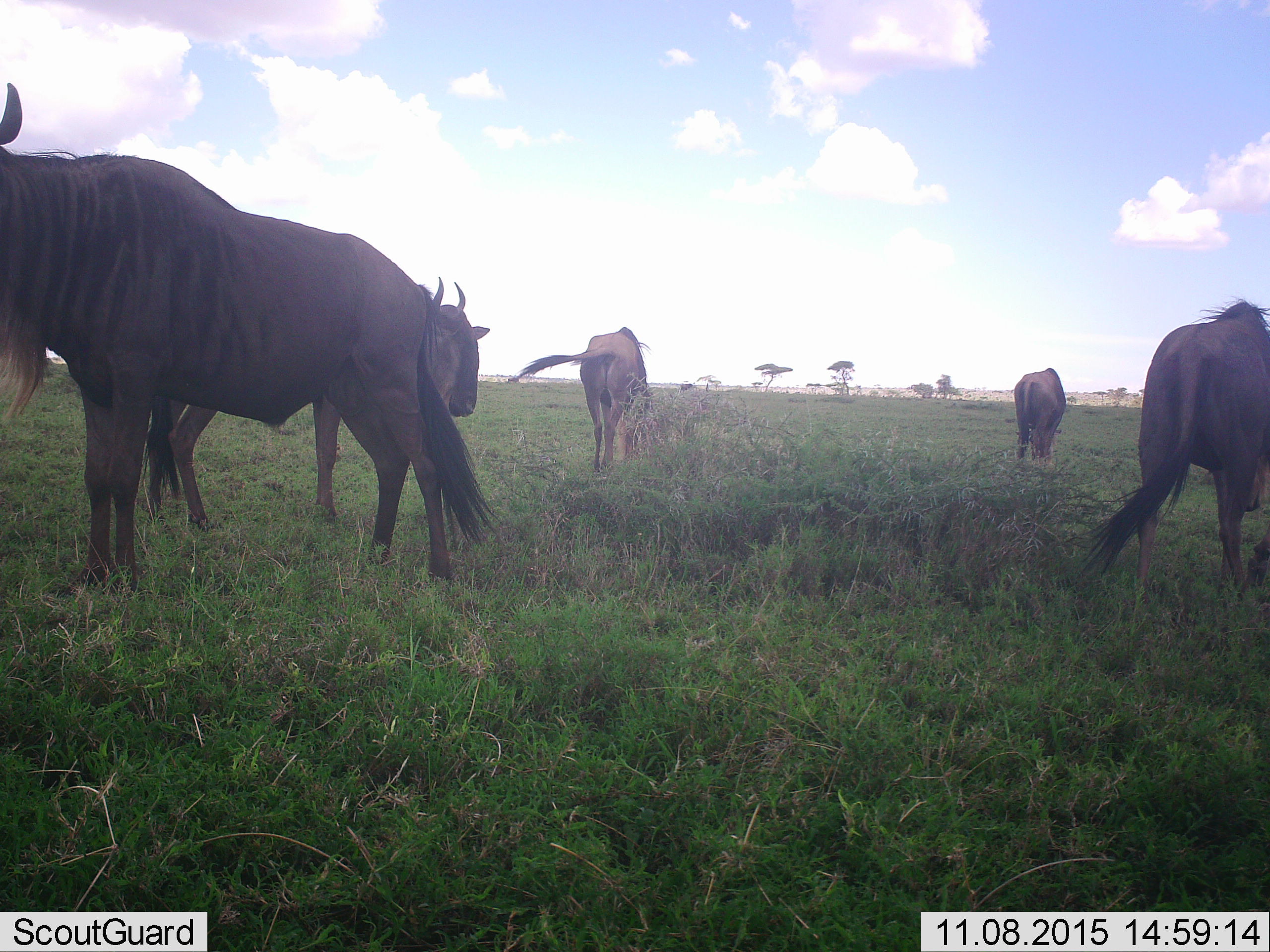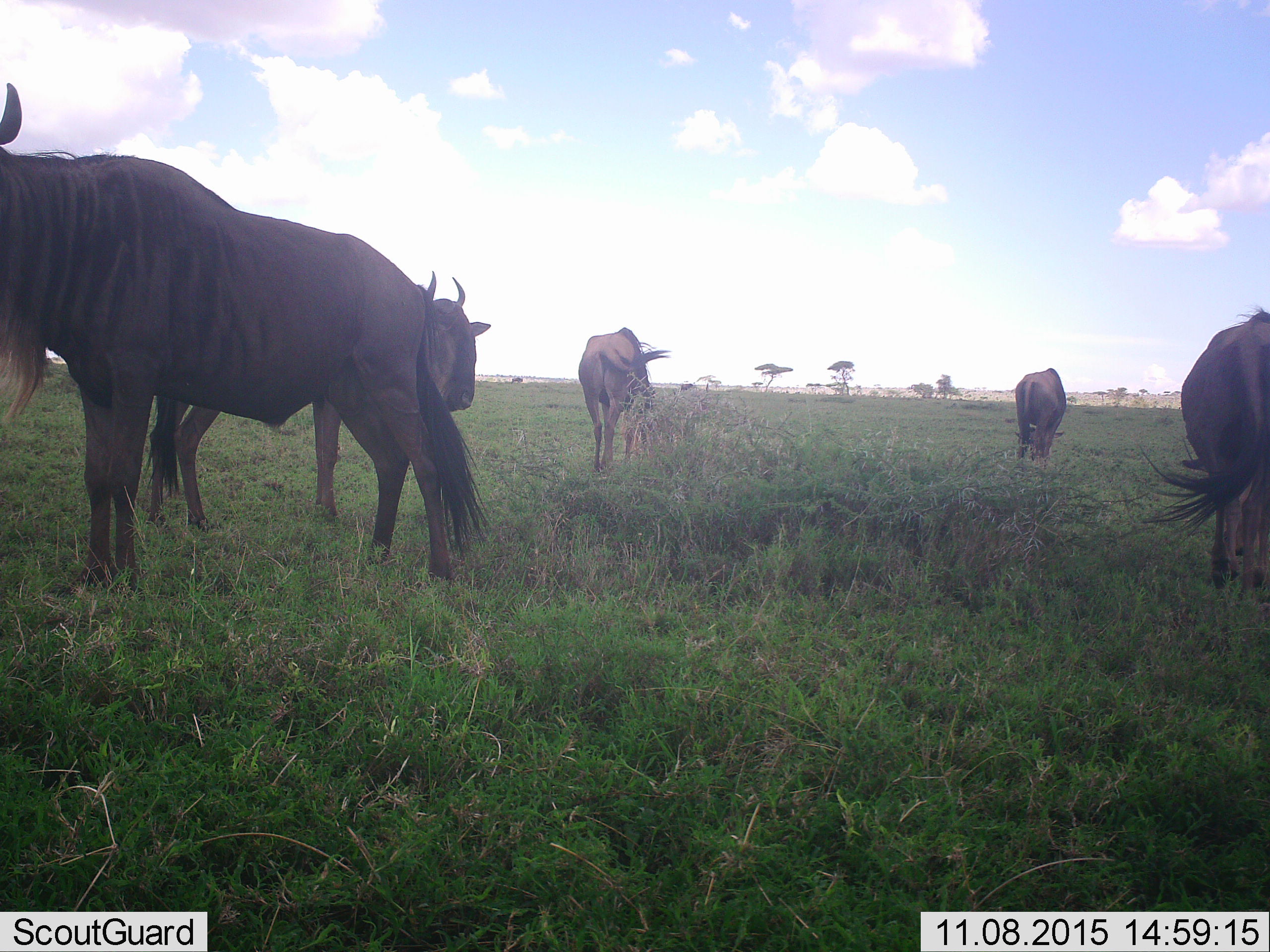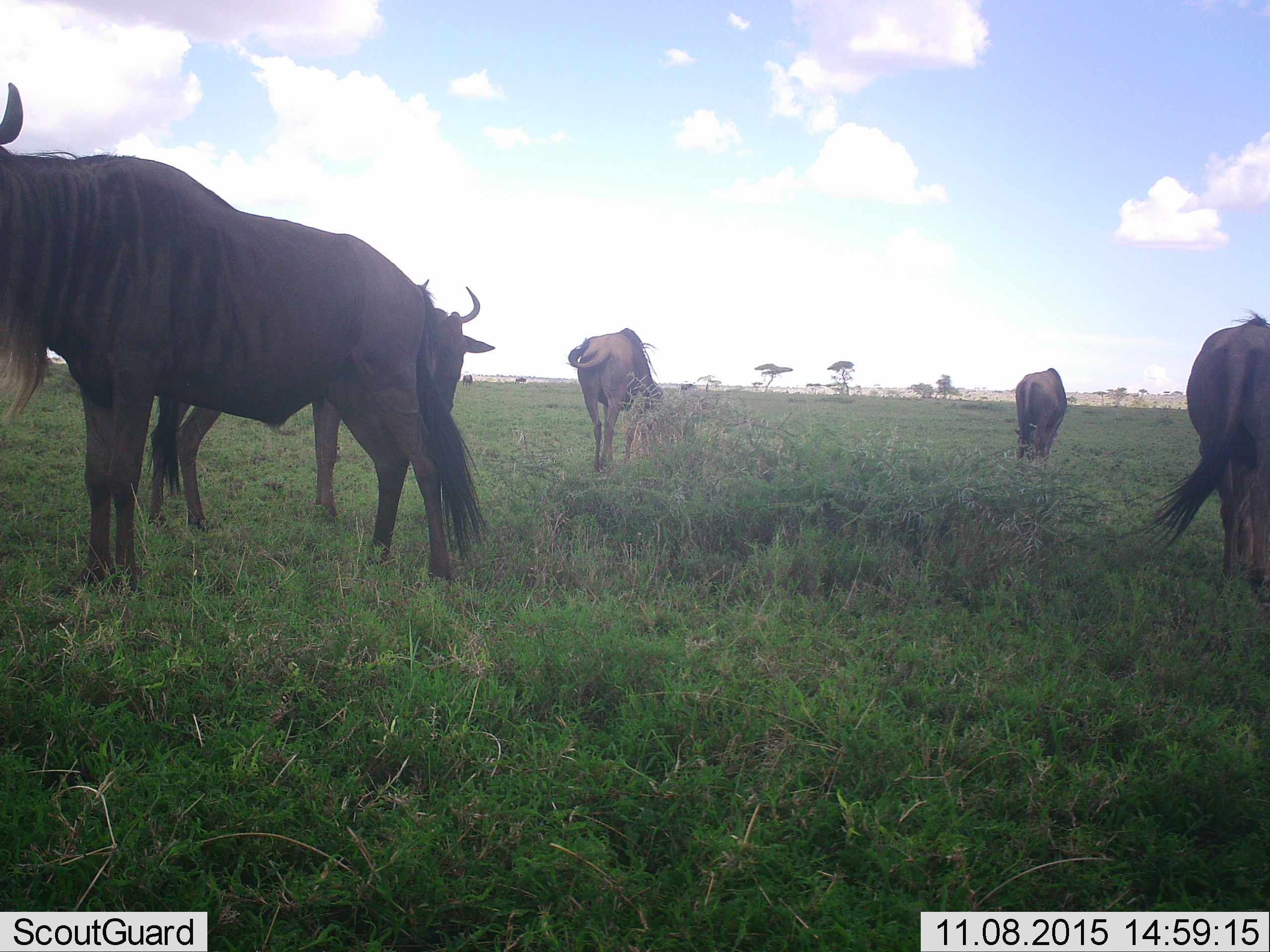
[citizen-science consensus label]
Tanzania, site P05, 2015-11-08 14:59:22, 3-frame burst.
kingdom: Animalia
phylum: Chordata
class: Mammalia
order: Artiodactyla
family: Bovidae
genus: Connochaetes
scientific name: Connochaetes taurinus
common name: blue wildebeest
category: wildebeest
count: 5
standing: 71%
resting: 0%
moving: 71%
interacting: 0%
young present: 0%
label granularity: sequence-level